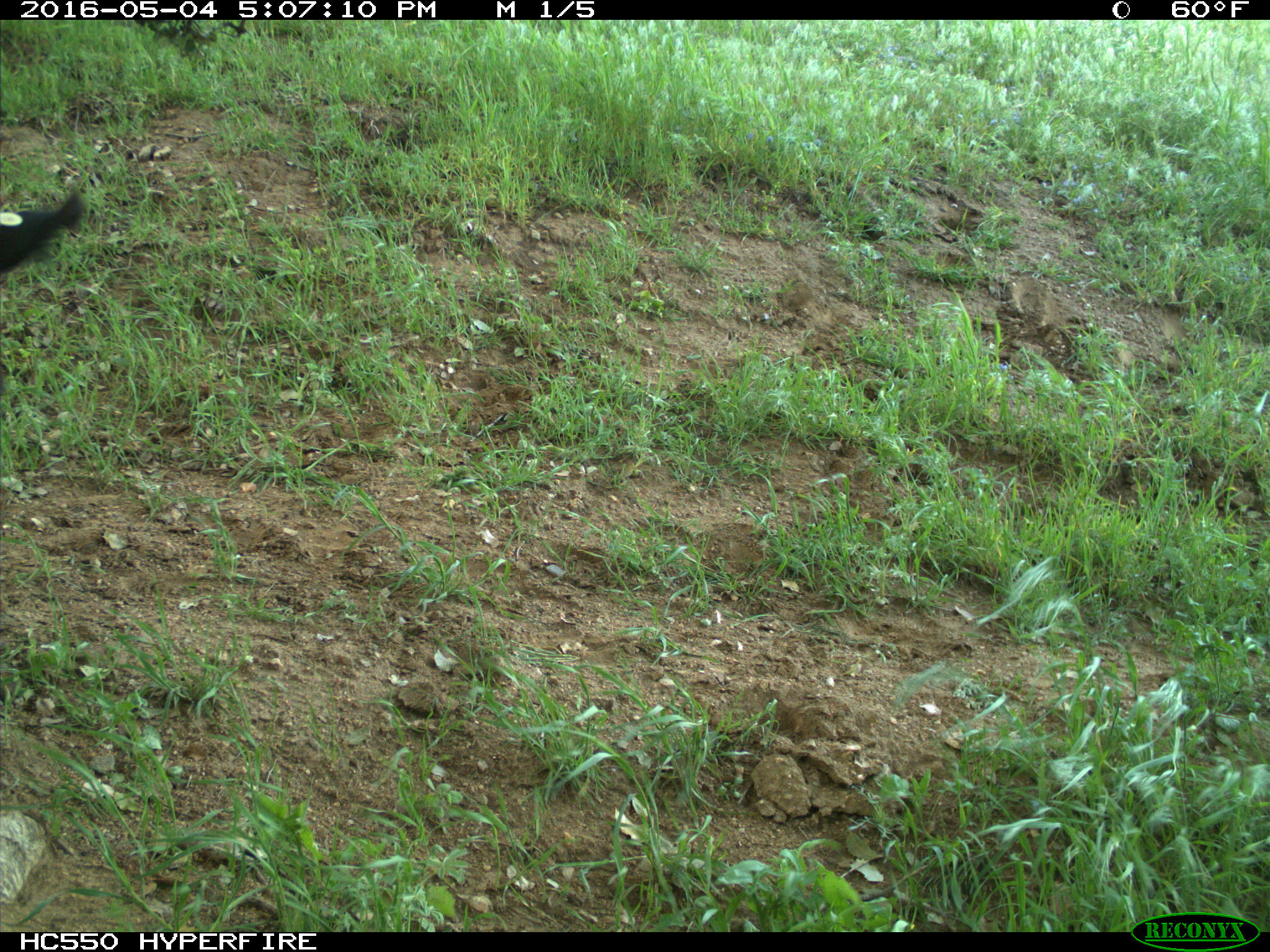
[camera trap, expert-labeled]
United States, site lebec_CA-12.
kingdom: Animalia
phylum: Chordata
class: Mammalia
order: Artiodactyla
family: Bovidae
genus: Bos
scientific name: Bos taurus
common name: domestic cow